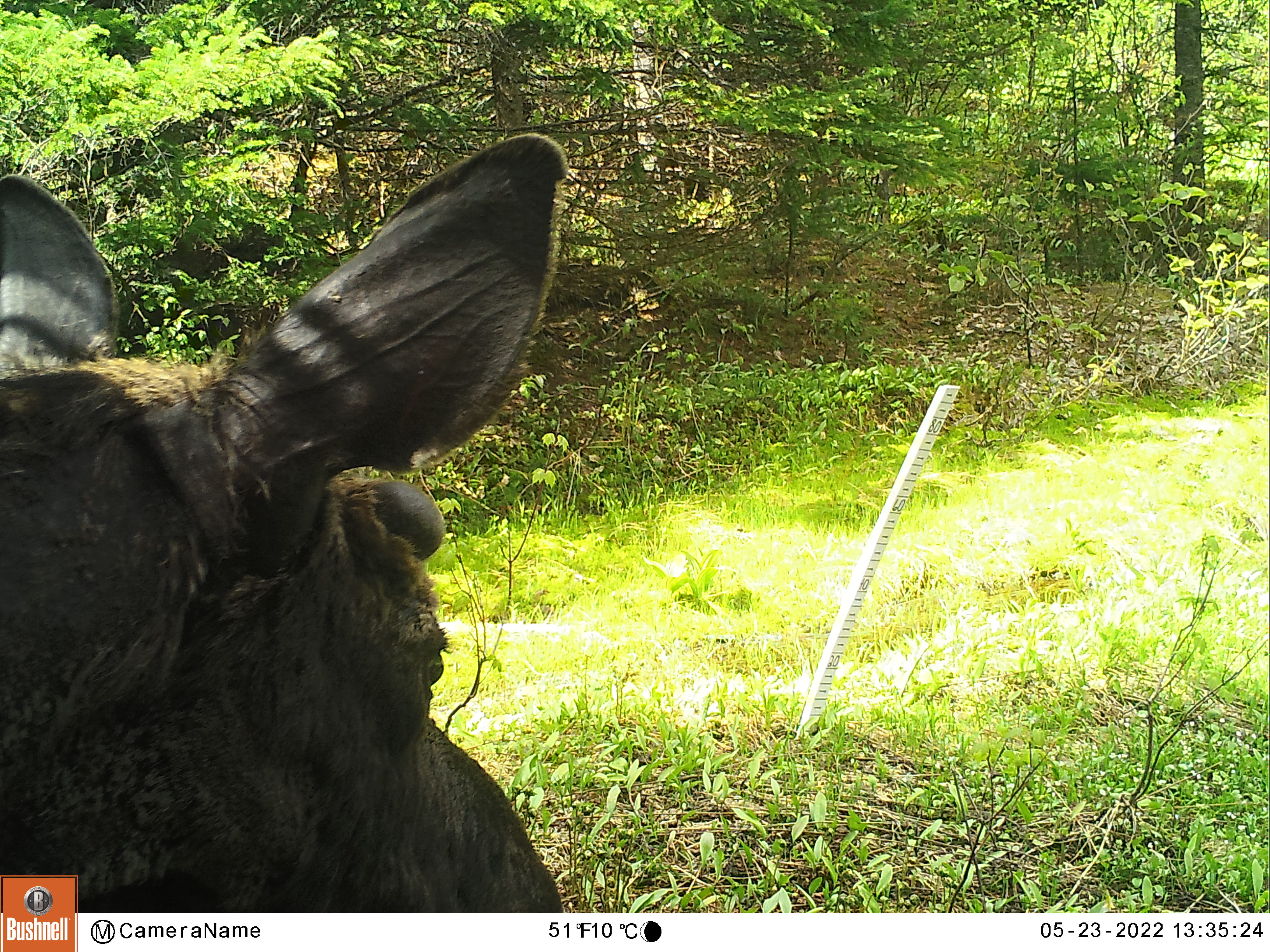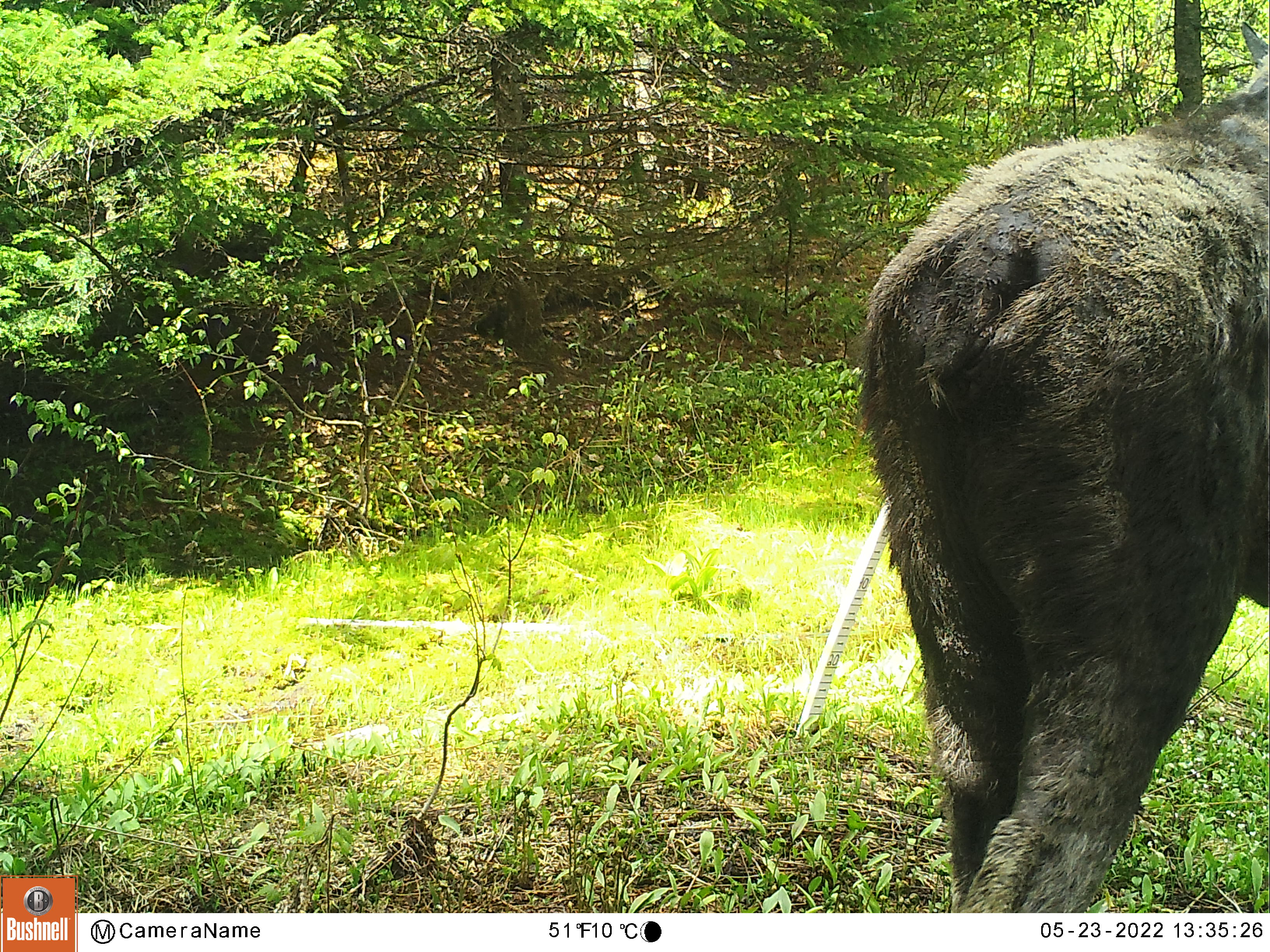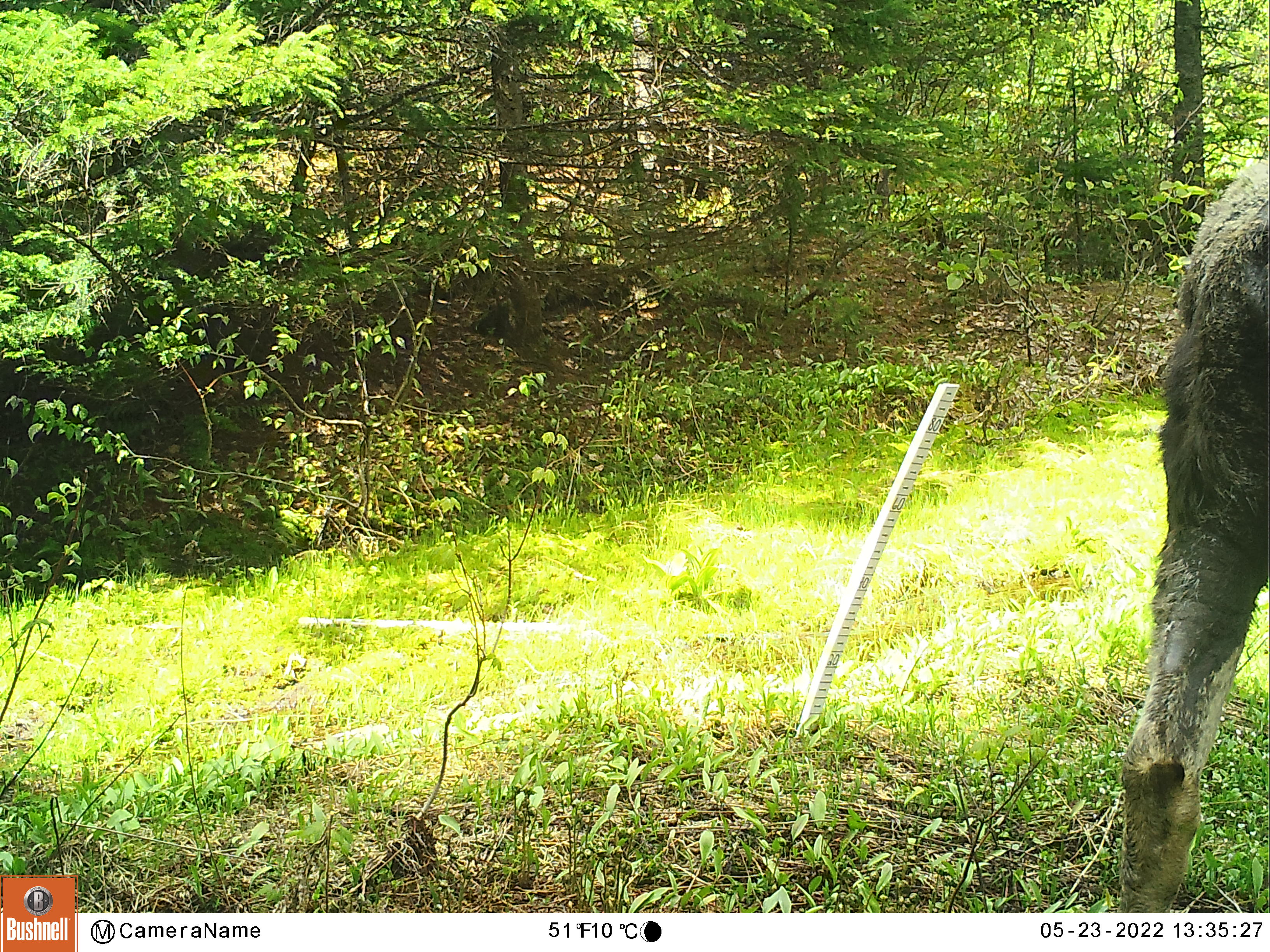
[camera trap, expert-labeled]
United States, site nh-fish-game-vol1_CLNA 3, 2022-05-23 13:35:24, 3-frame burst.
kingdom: Animalia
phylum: Chordata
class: Mammalia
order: Artiodactyla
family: Cervidae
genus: Alces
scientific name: Alces alces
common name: moose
Moose (Alces alces).